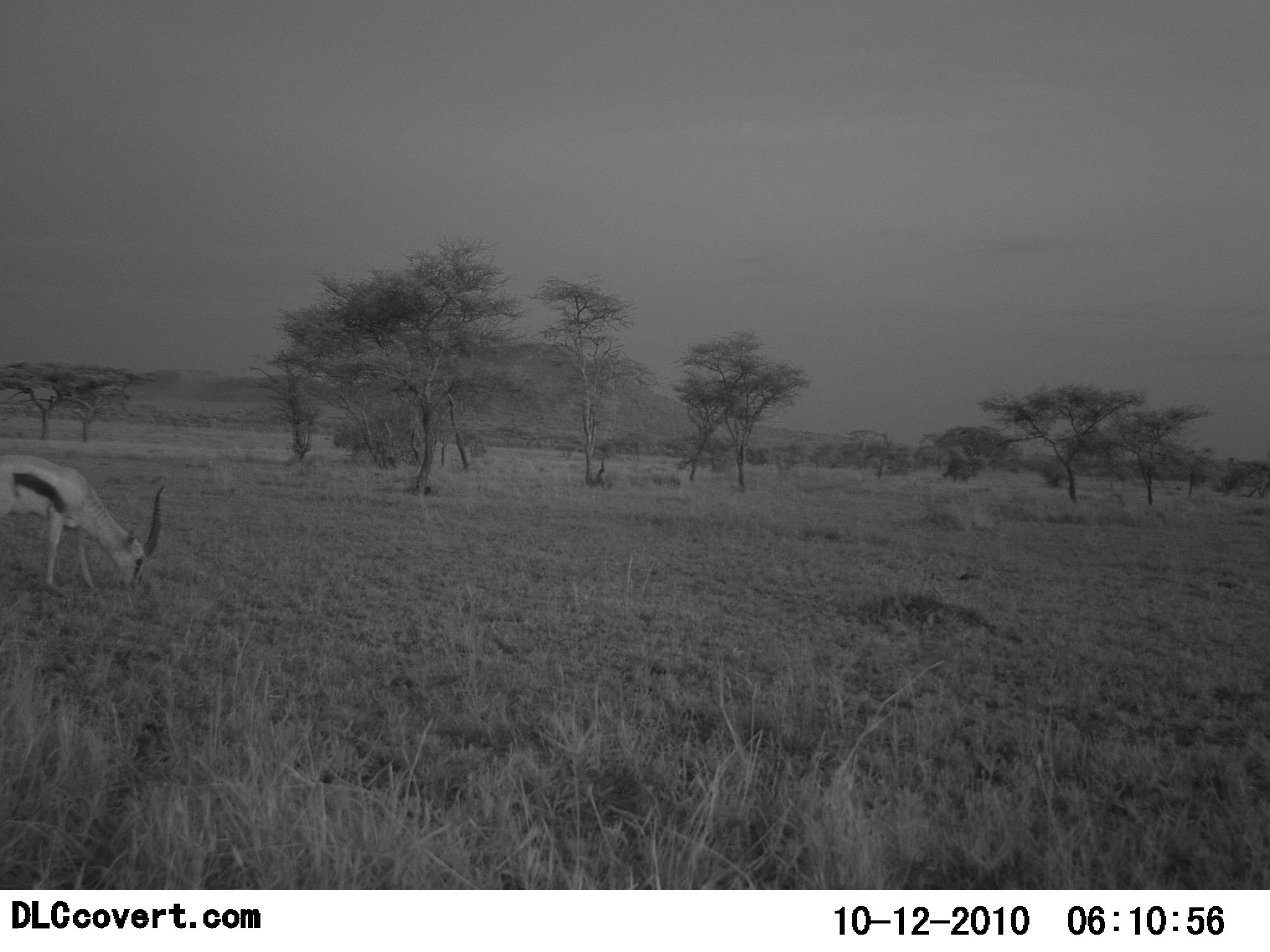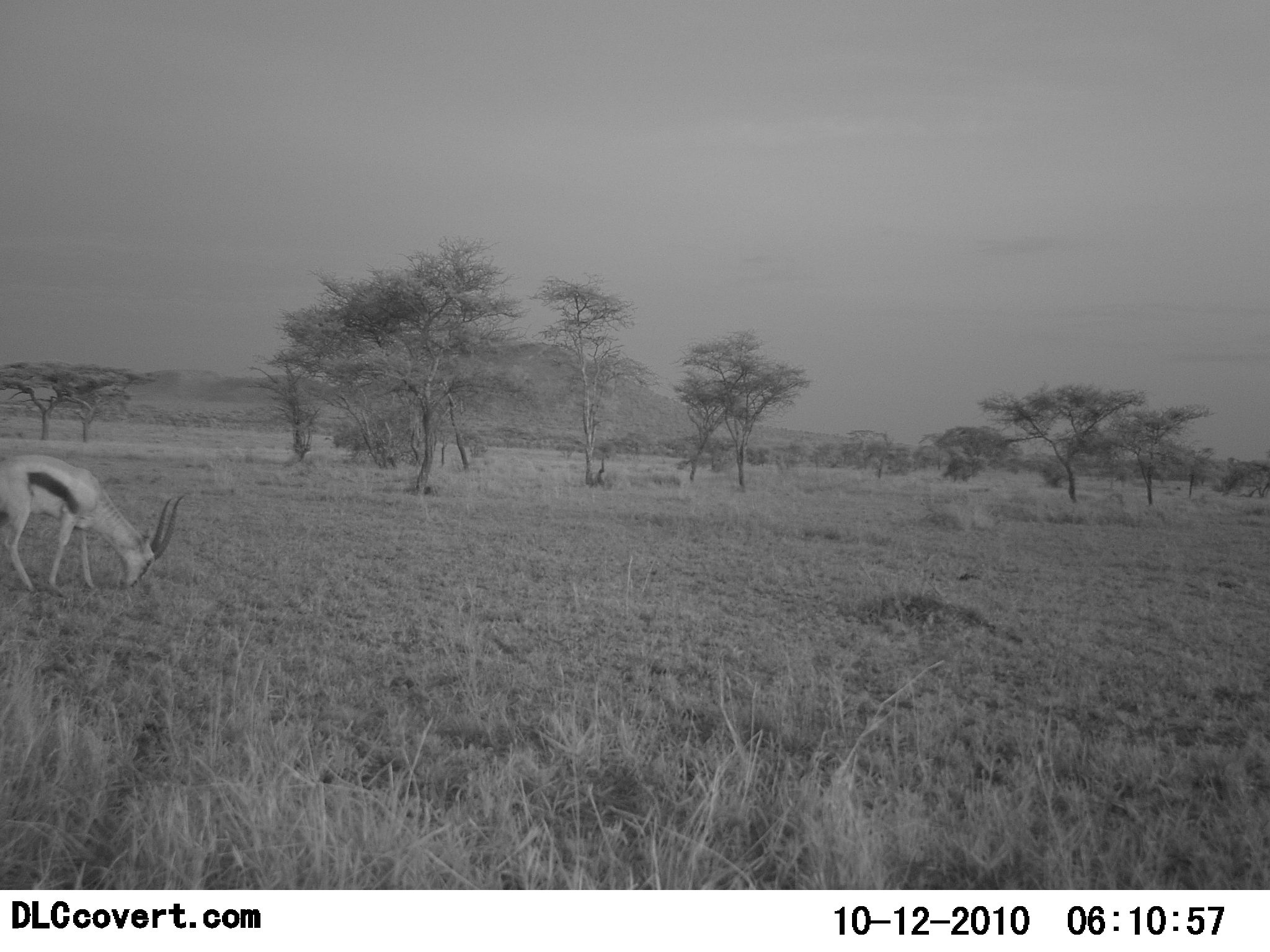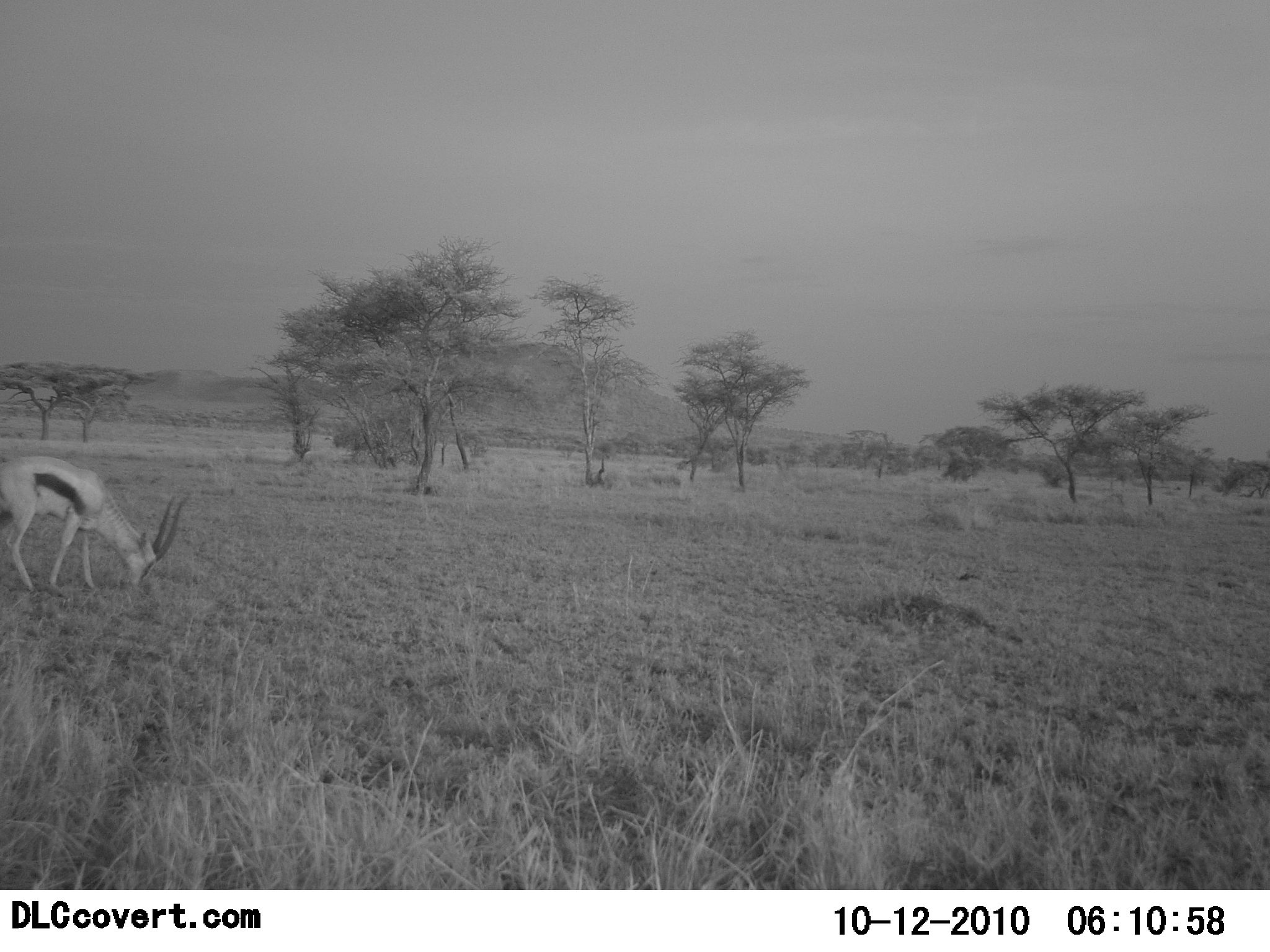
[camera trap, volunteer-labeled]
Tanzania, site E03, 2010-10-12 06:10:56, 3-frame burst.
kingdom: Animalia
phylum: Chordata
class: Mammalia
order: Artiodactyla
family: Bovidae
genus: Eudorcas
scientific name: Eudorcas thomsonii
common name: thomson's gazelle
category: gazellethomsons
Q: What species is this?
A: Gazellethomsons (thomson's gazelle) (Eudorcas thomsonii).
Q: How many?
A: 1.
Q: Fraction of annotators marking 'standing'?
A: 14%.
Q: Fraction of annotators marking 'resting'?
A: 0%.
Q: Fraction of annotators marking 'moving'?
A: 0%.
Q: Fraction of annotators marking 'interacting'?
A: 0%.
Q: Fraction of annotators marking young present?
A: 0%.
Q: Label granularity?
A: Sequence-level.